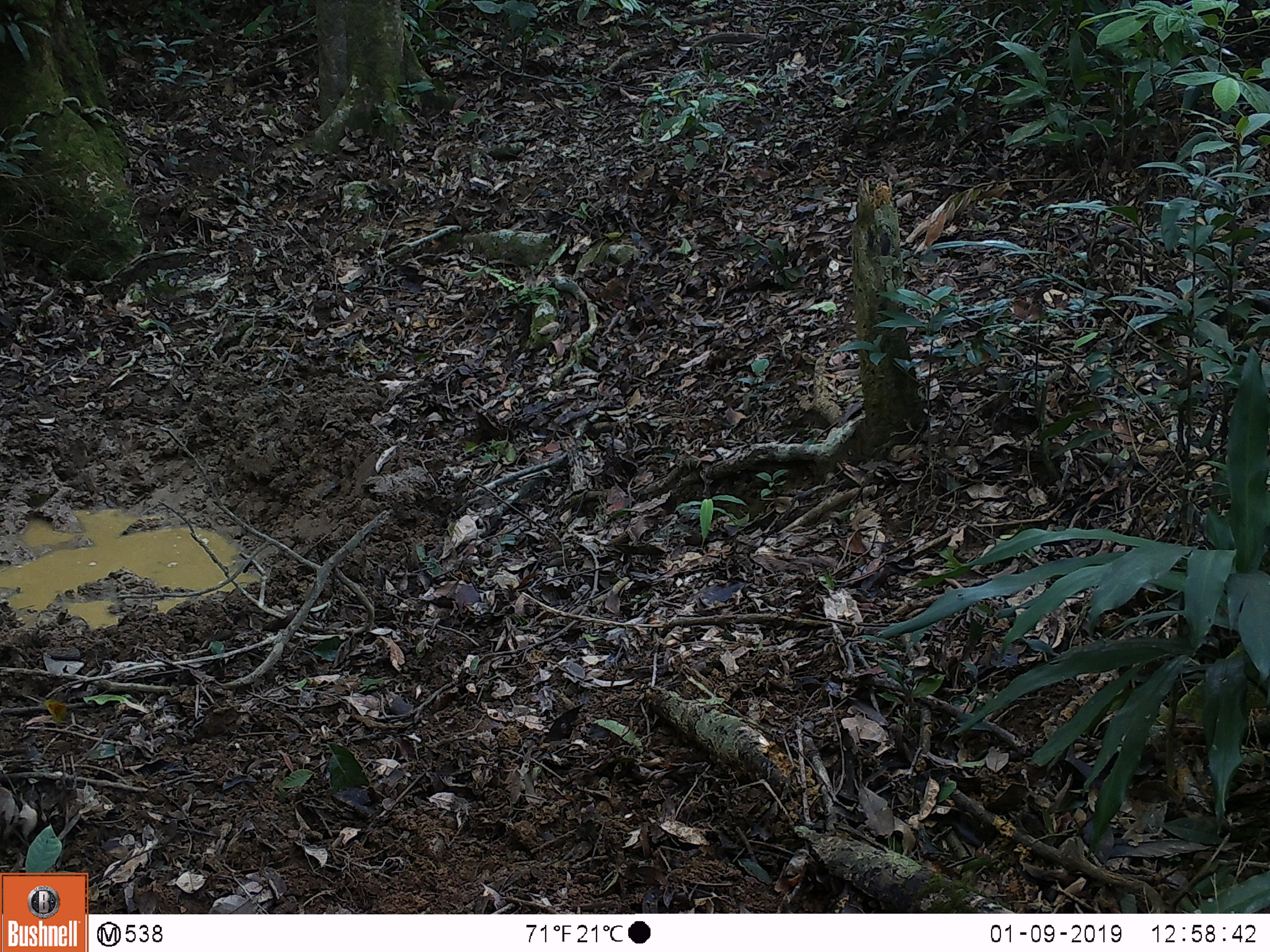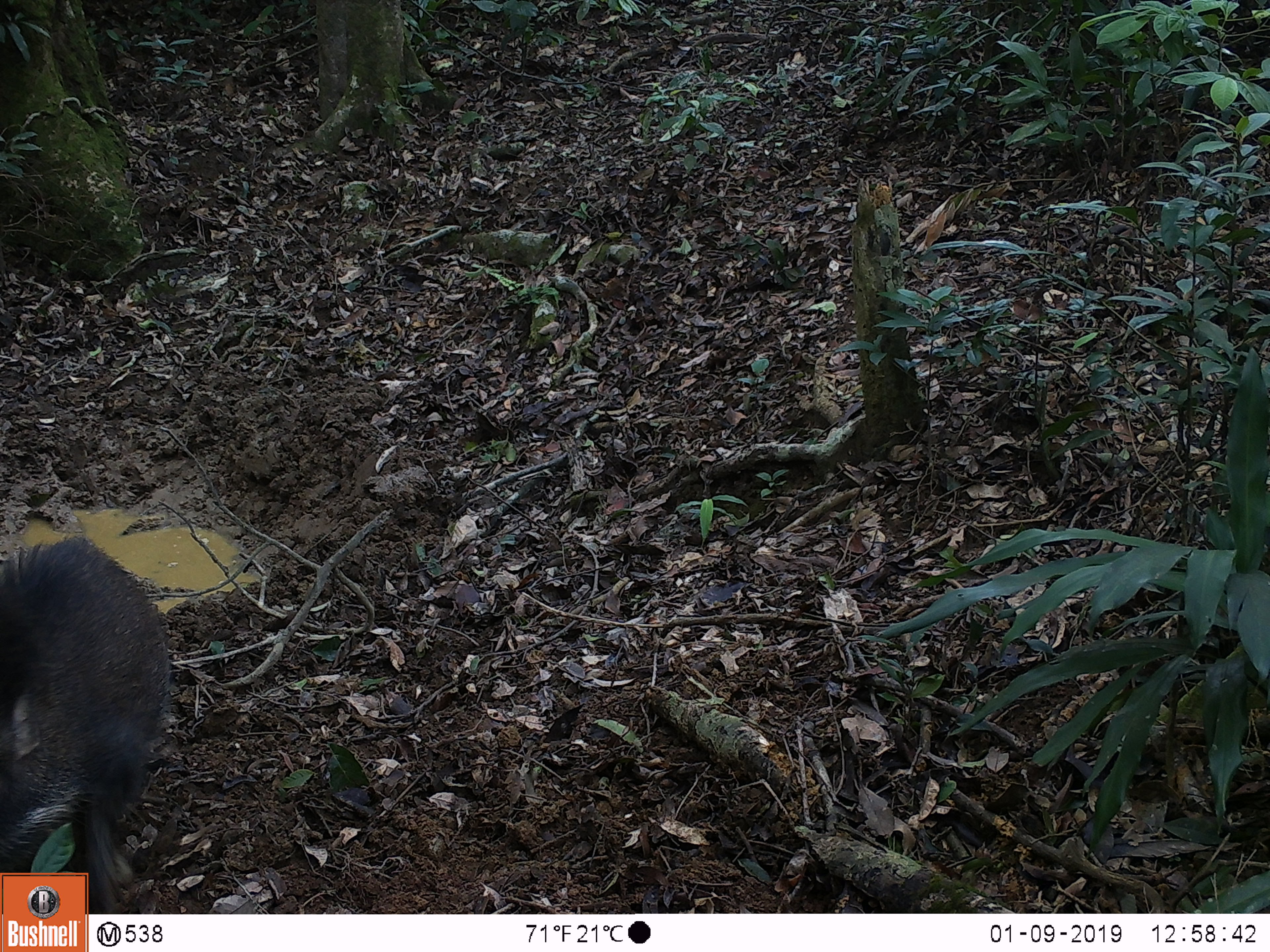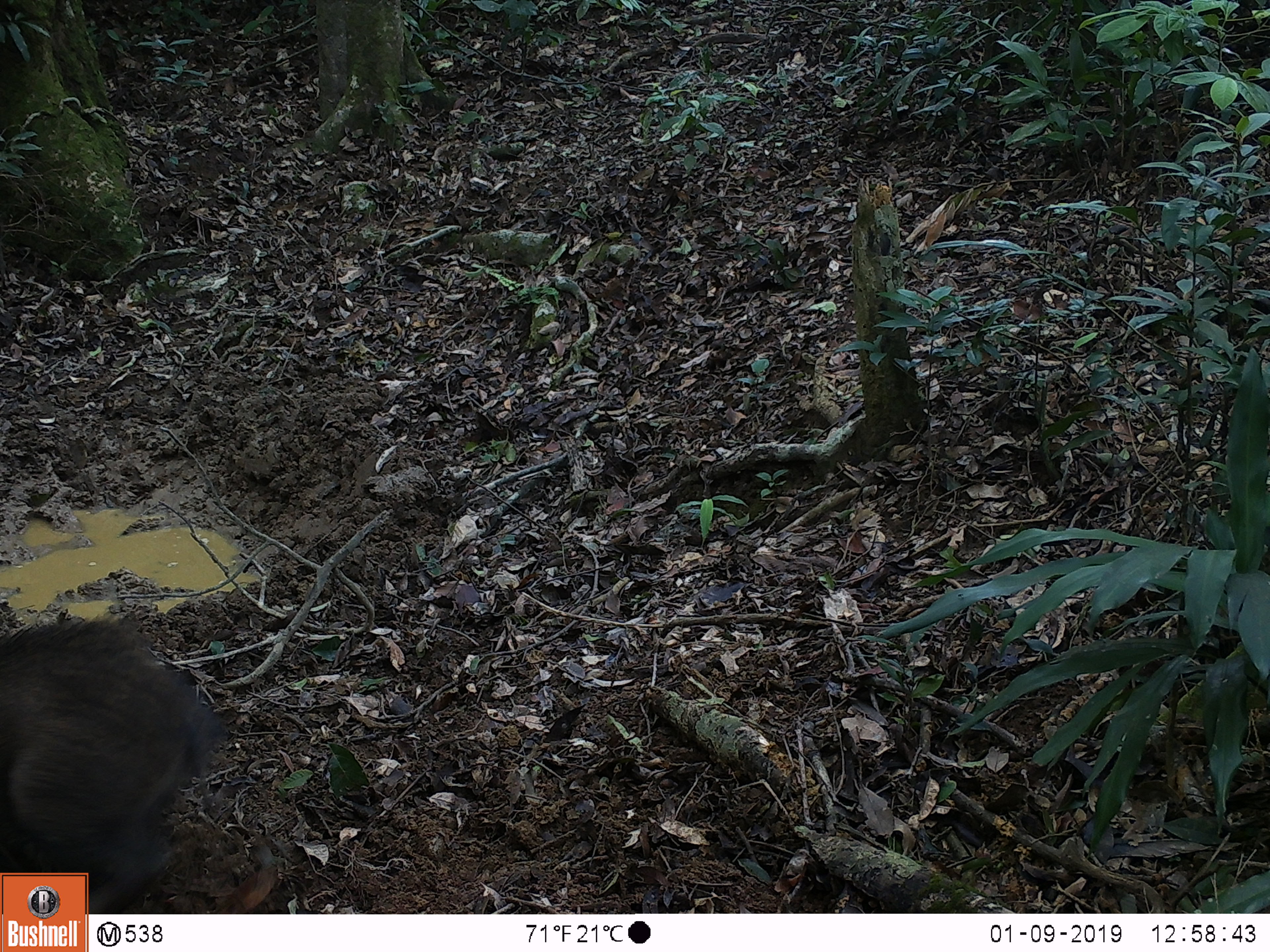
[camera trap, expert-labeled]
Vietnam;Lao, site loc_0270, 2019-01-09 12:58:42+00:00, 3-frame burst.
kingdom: Animalia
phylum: Chordata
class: Mammalia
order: Artiodactyla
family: Suidae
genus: Sus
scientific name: Sus scrofa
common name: eurasian wild pig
Eurasian wild pig (Sus scrofa). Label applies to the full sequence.